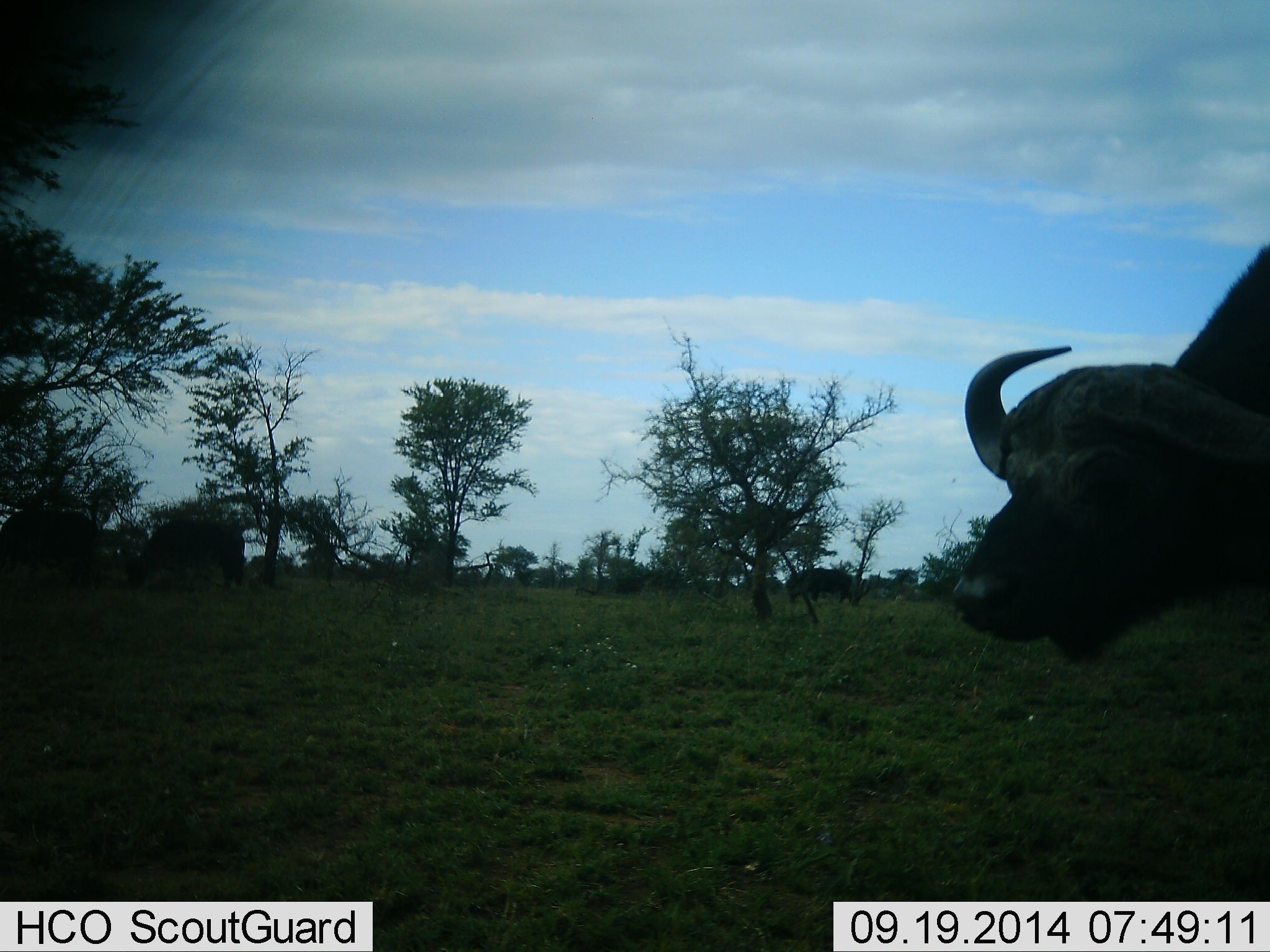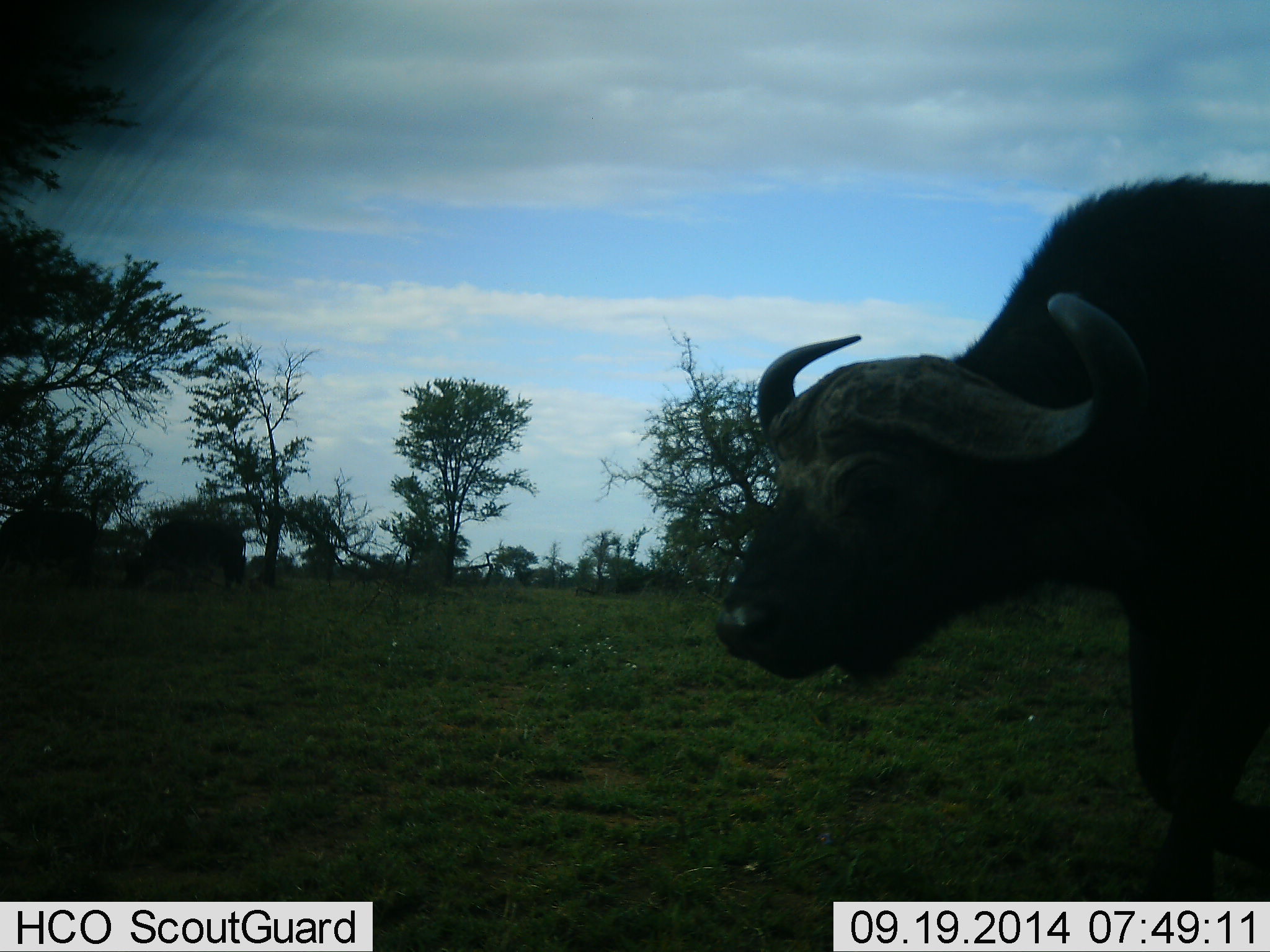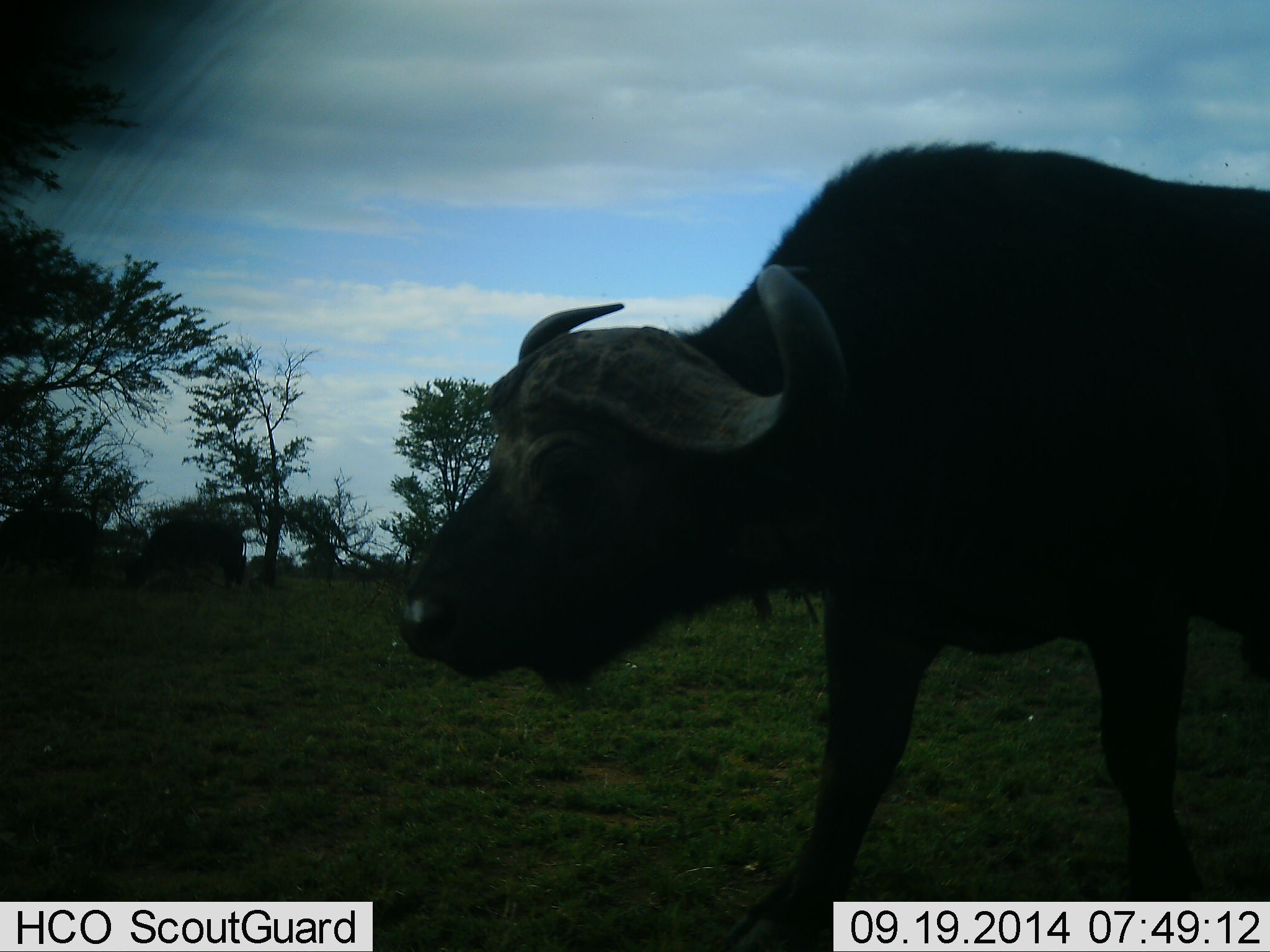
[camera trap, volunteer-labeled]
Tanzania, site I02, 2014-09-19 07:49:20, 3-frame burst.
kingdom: Animalia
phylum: Chordata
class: Mammalia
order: Artiodactyla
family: Bovidae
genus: Syncerus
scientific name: Syncerus caffer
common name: cape buffalo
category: buffalo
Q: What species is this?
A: Buffalo (cape buffalo) (Syncerus caffer).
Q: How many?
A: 1.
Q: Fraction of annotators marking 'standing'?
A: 0%.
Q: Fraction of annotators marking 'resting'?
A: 0%.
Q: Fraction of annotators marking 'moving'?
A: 100%.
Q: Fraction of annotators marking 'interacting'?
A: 0%.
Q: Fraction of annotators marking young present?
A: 0%.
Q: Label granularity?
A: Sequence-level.